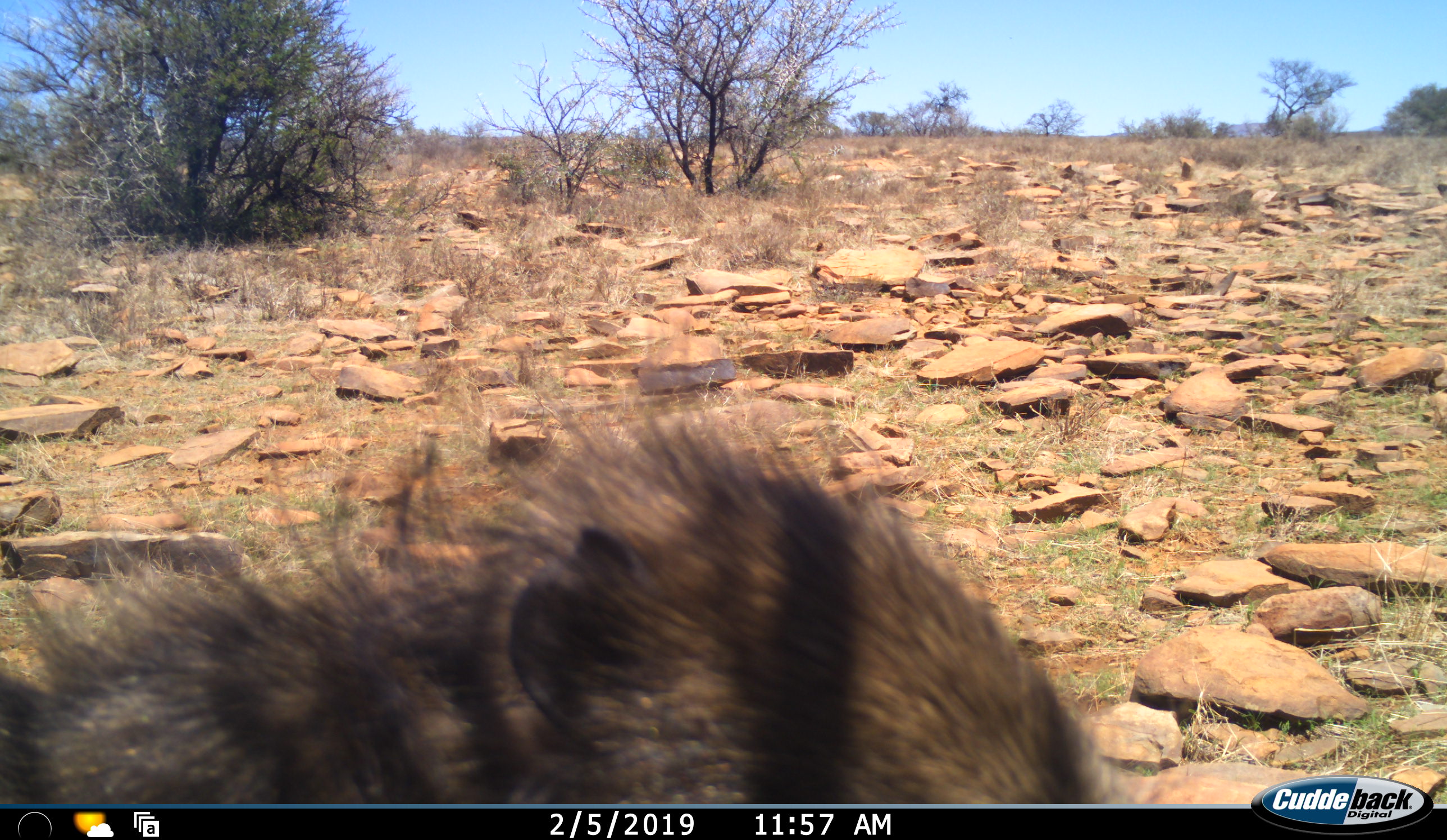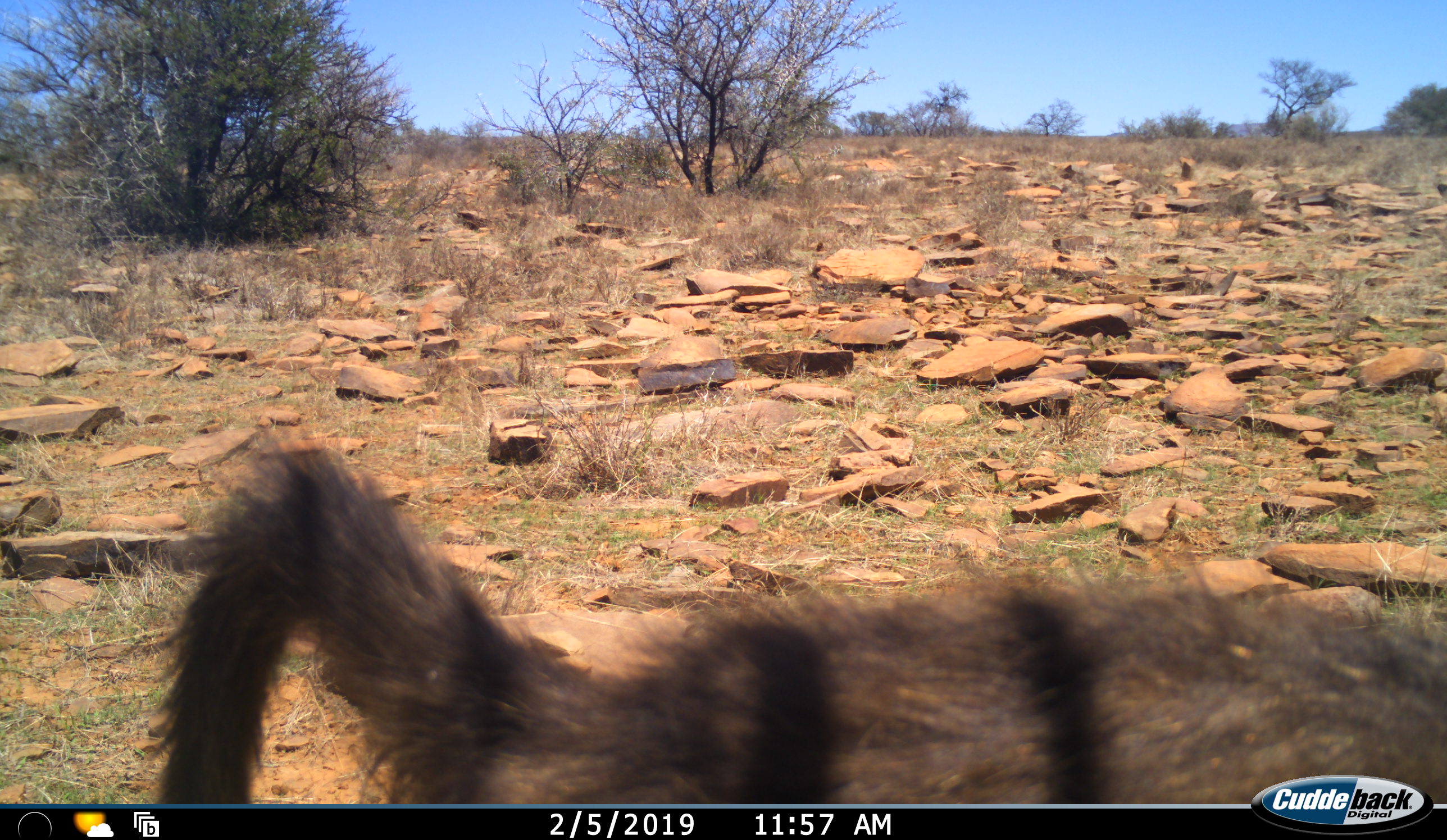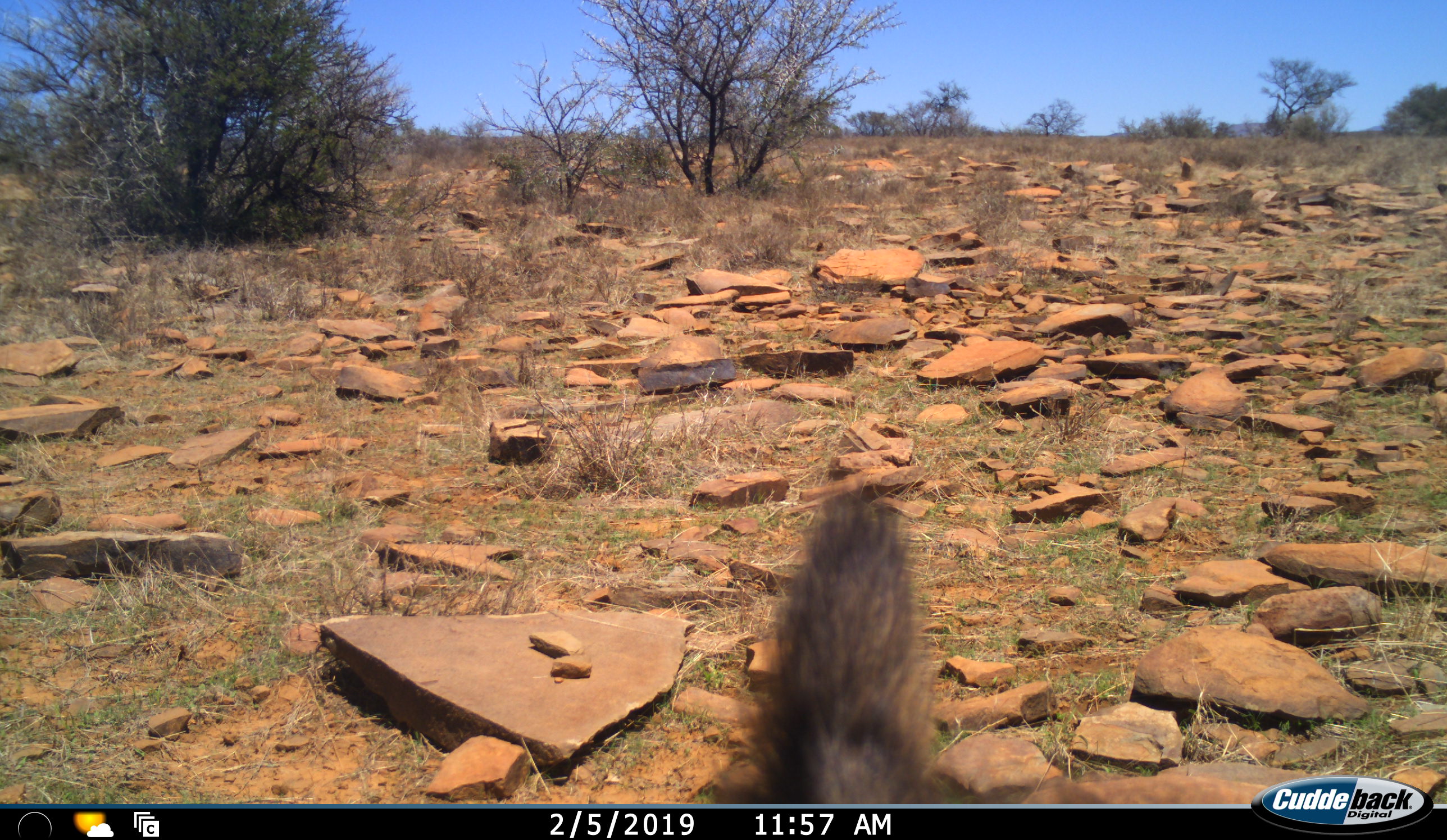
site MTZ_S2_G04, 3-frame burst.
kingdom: Animalia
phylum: Chordata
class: Mammalia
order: Primates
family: Cercopithecidae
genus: Papio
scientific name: Papio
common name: baboon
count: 1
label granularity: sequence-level